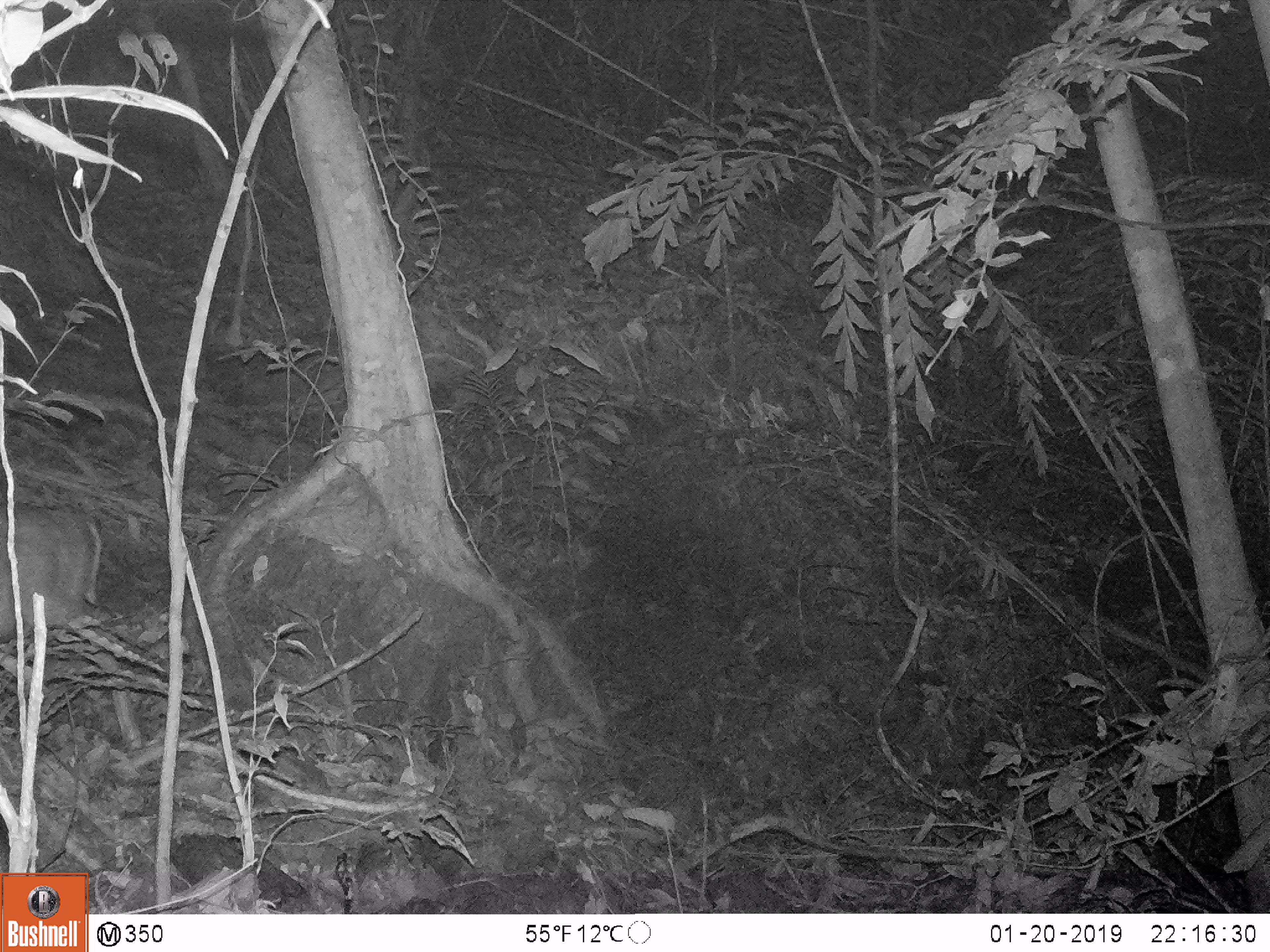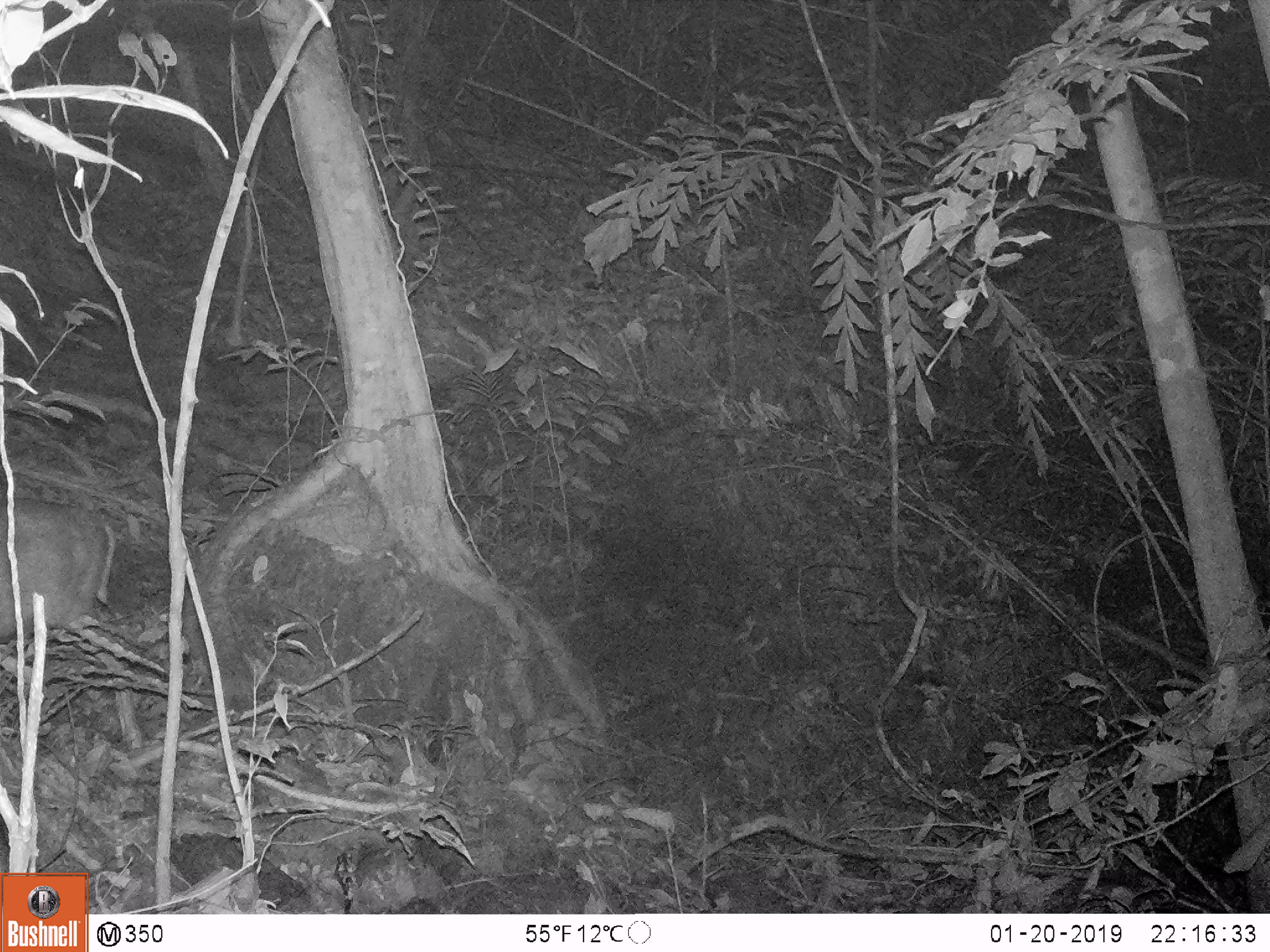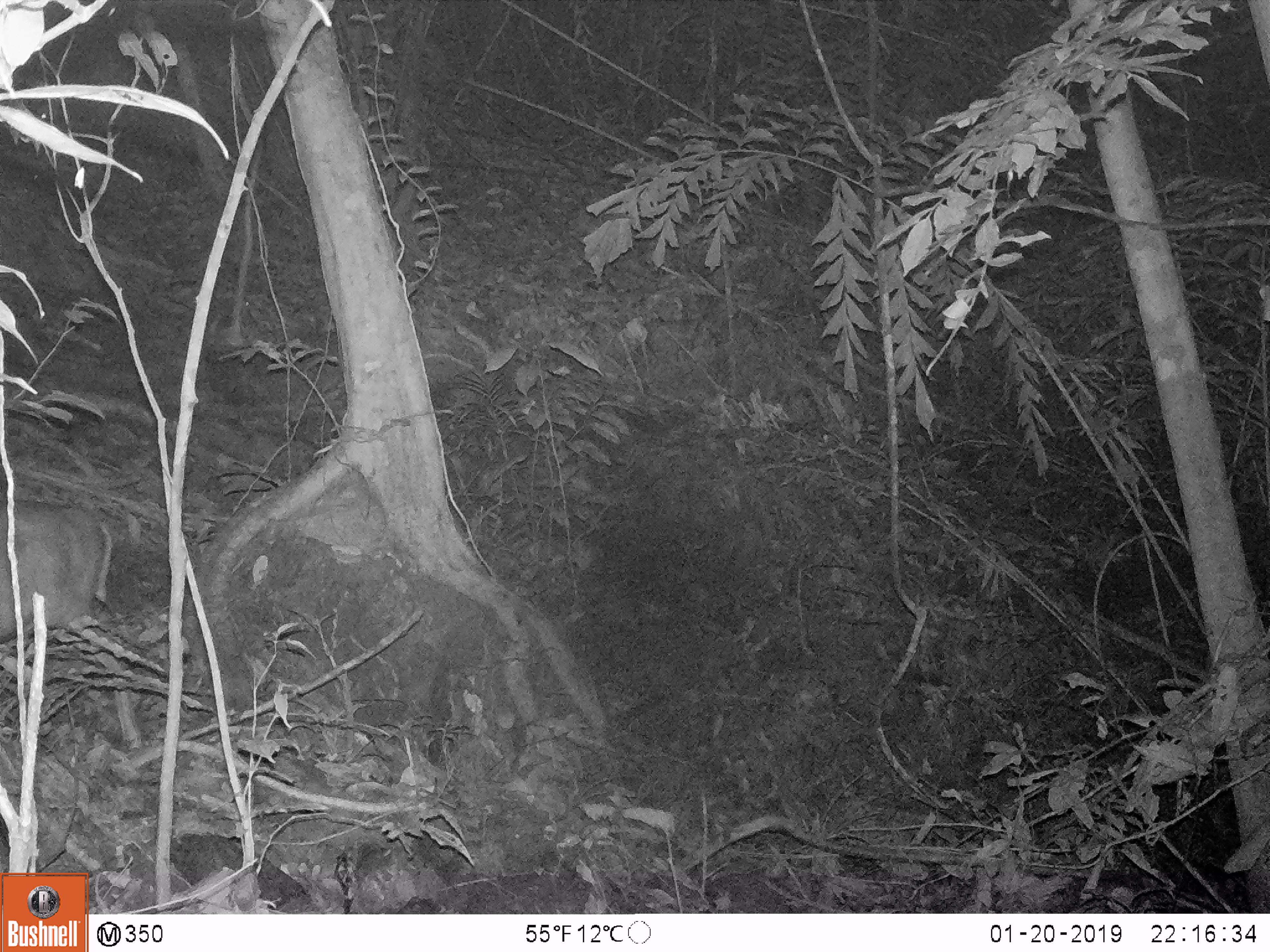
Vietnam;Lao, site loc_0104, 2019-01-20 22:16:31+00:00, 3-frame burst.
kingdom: Animalia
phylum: Chordata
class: Mammalia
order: Artiodactyla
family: Cervidae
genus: Muntiacus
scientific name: Muntiacus rooseveltorum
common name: roosevelt's muntjac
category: roosevelts muntjac group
Roosevelts muntjac group (roosevelt's muntjac) (Muntiacus rooseveltorum). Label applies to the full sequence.